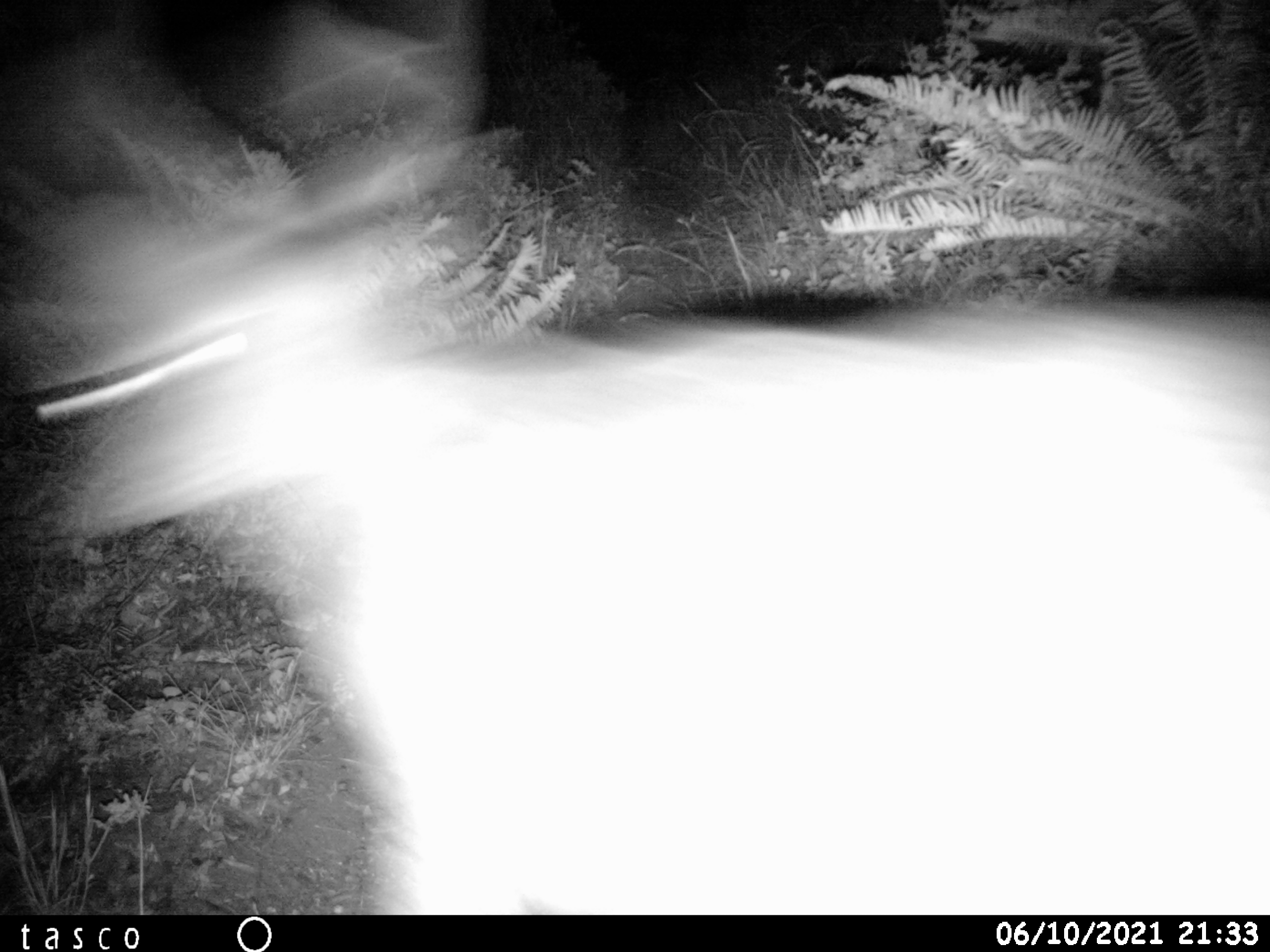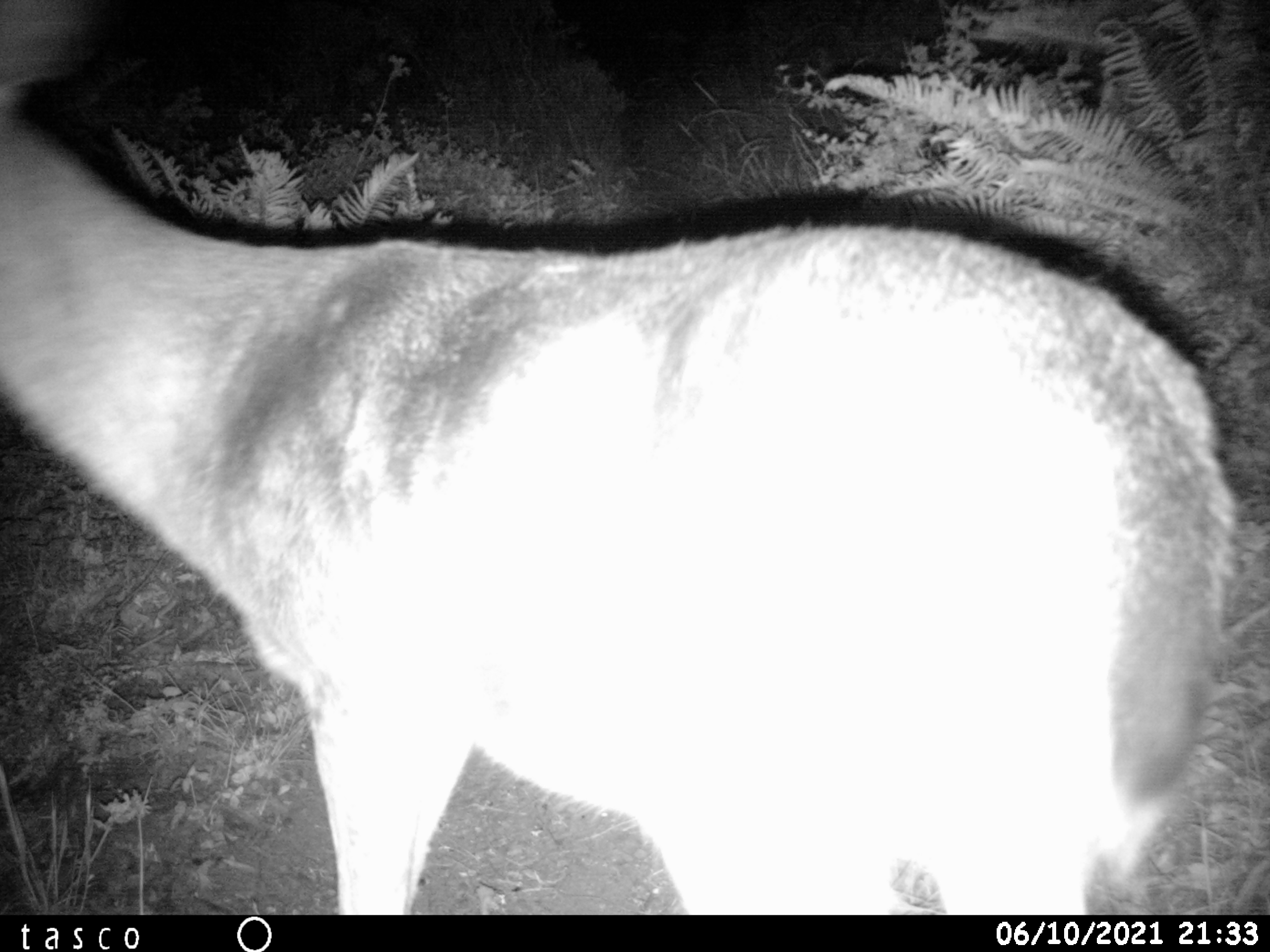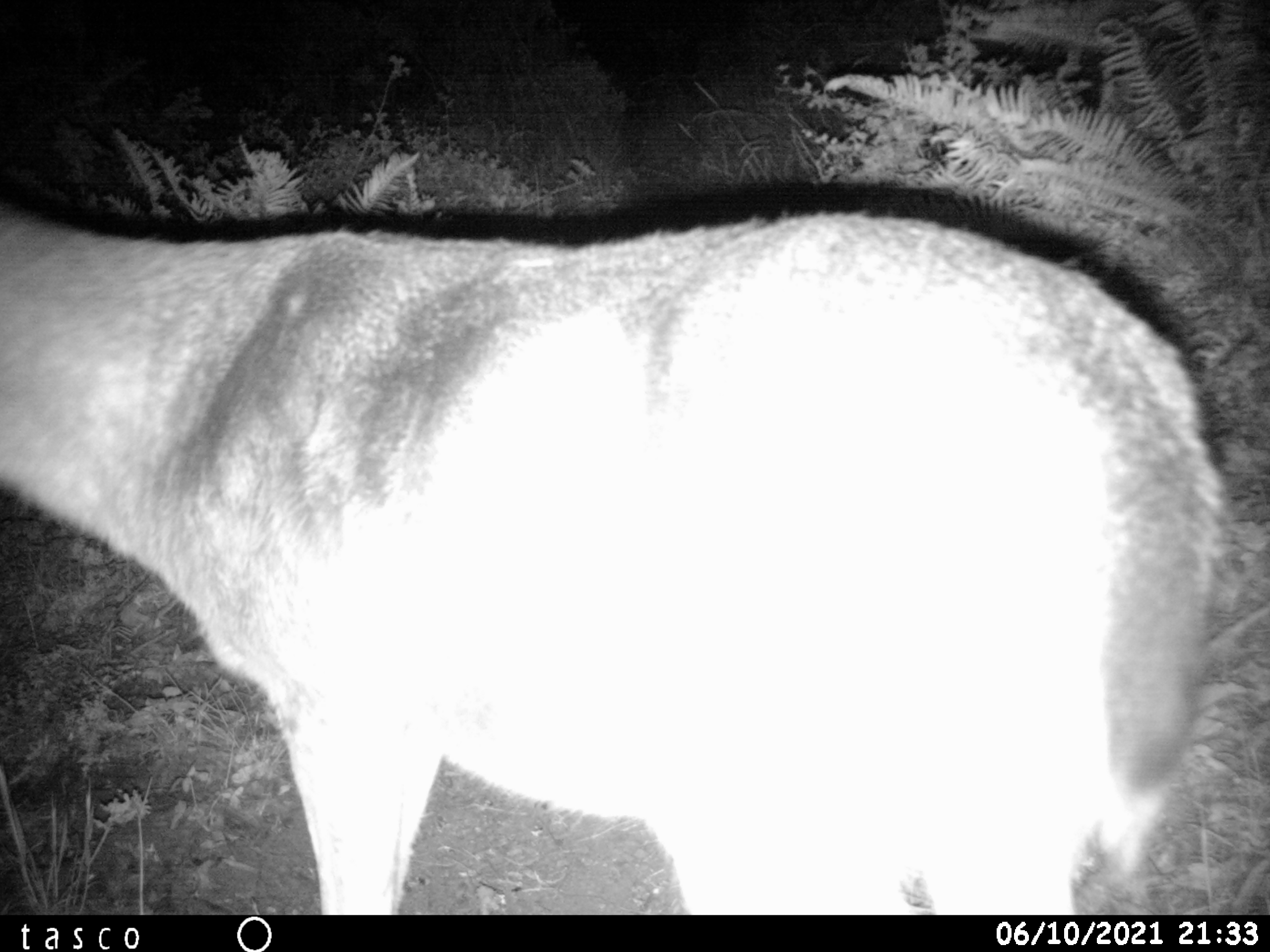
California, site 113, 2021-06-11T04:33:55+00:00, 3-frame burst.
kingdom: Animalia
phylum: Chordata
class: Mammalia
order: Artiodactyla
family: Cervidae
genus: Odocoileus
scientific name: Odocoileus hemionus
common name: mule deer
Mule deer (Odocoileus hemionus).